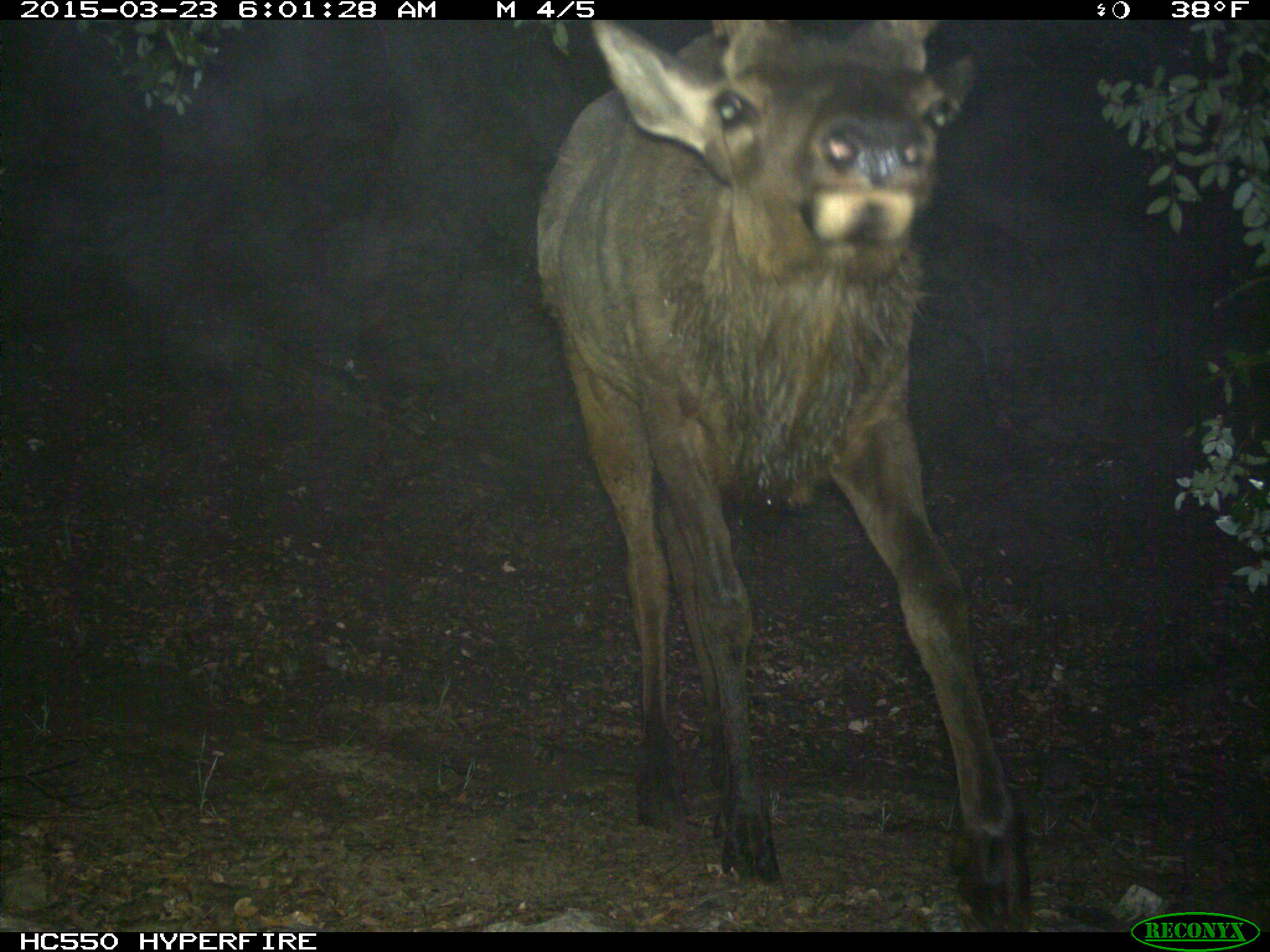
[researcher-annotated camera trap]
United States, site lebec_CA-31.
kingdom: Animalia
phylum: Chordata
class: Mammalia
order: Artiodactyla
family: Cervidae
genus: Cervus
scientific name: Cervus canadensis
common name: elk